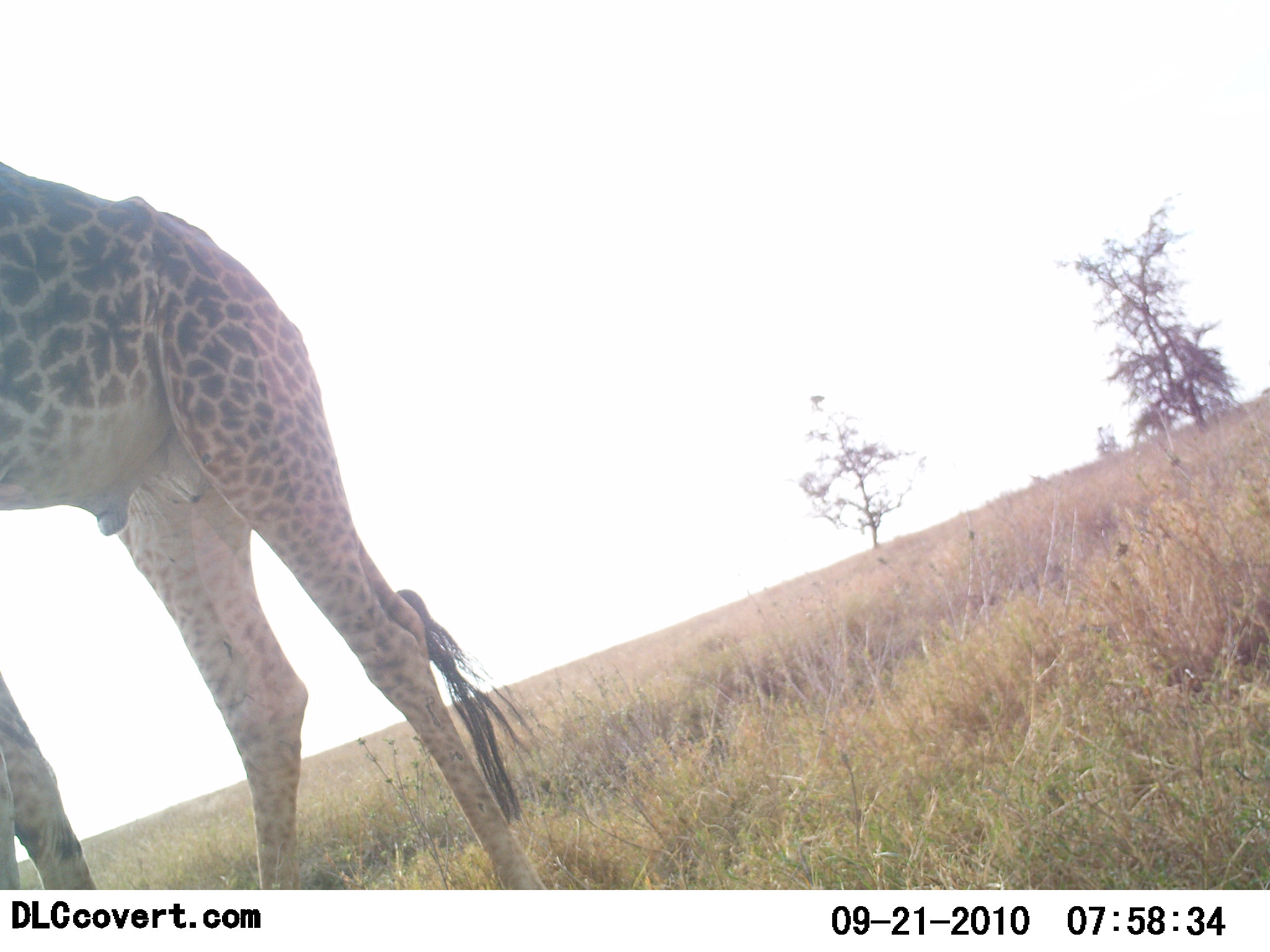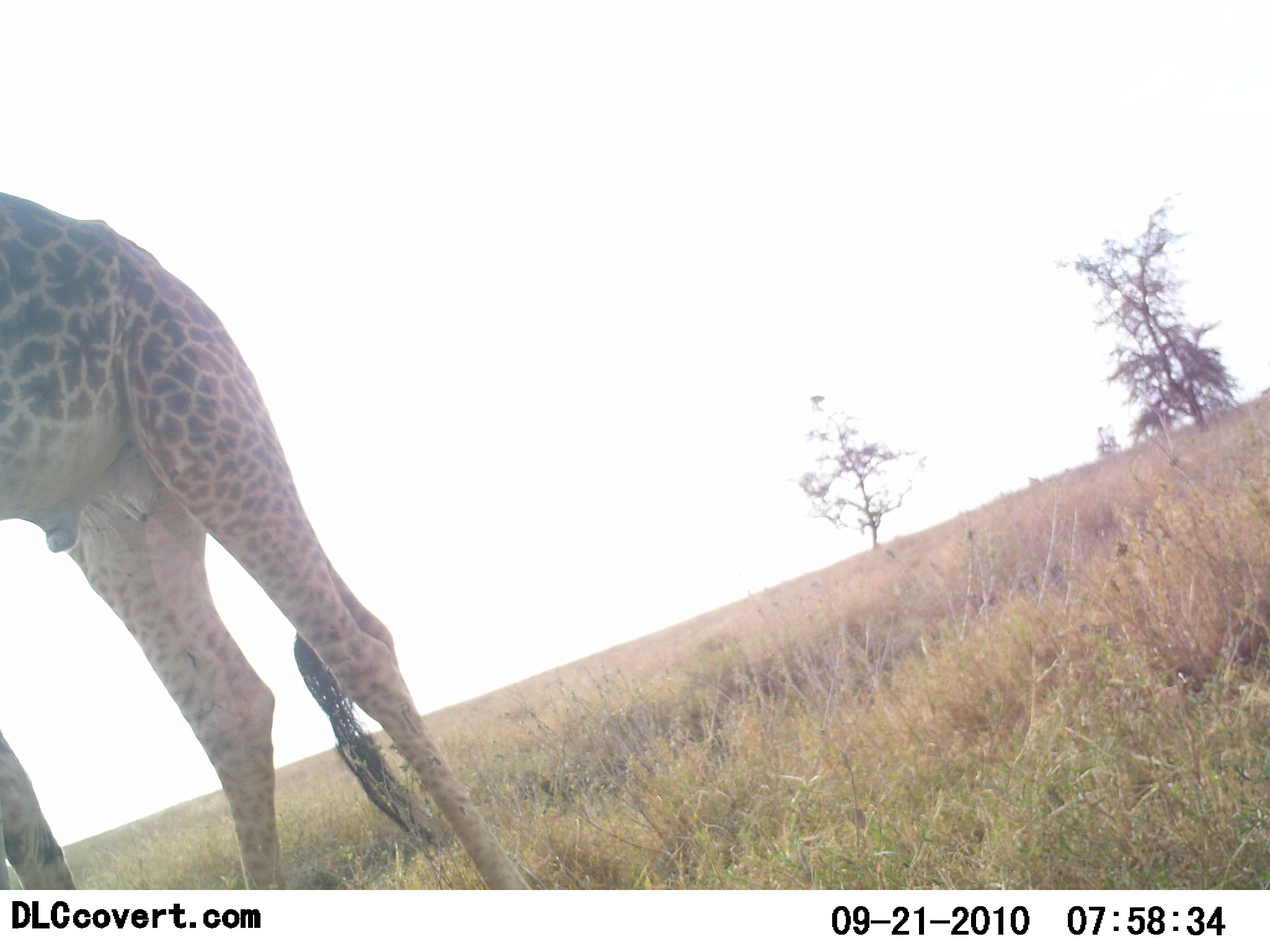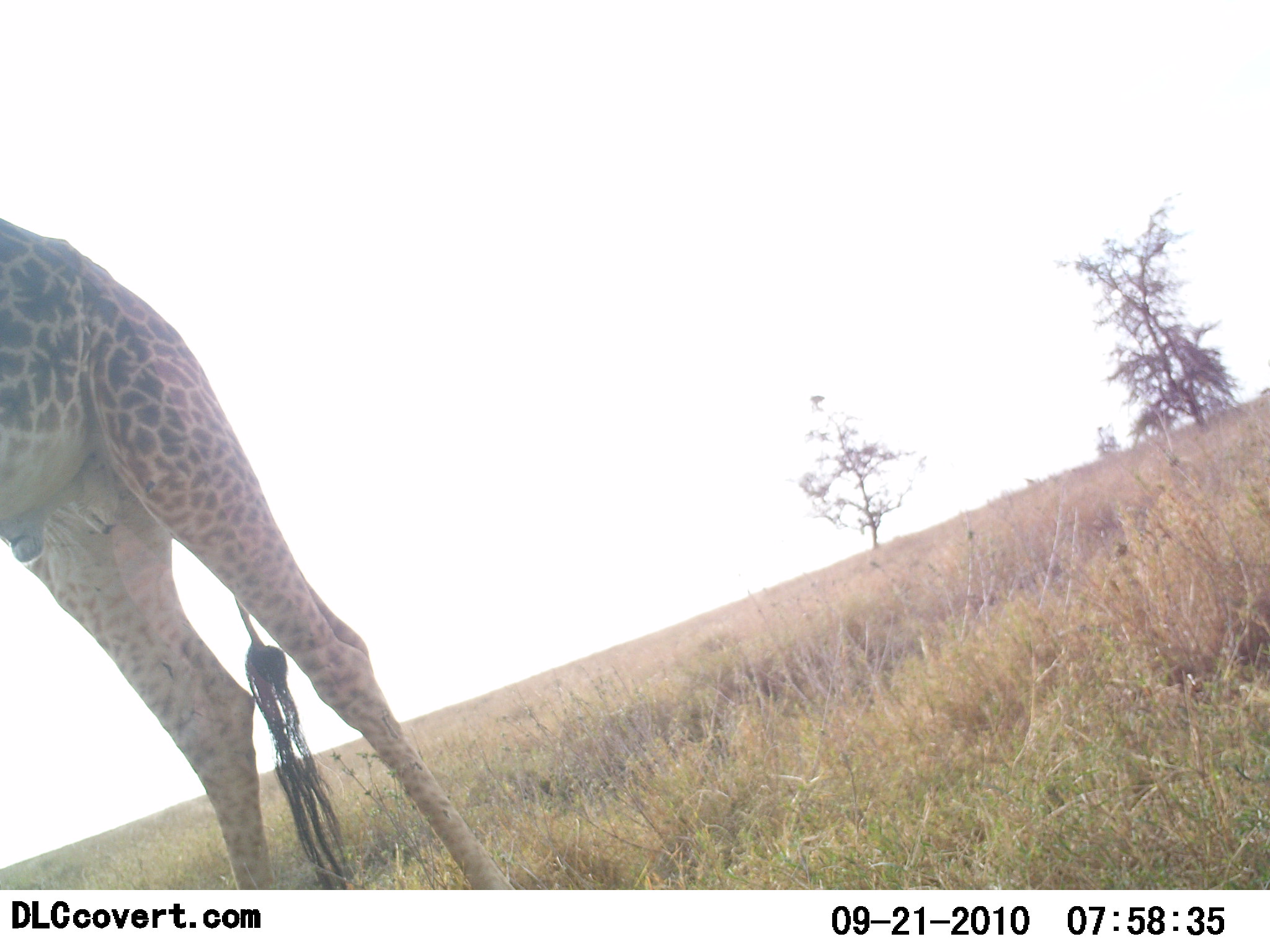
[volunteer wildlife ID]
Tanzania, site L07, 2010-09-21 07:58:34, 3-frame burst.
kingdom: Animalia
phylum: Chordata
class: Mammalia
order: Artiodactyla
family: Giraffidae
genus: Giraffa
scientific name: Giraffa camelopardalis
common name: giraffe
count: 1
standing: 58%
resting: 0%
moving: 42%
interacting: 0%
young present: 0%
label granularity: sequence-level